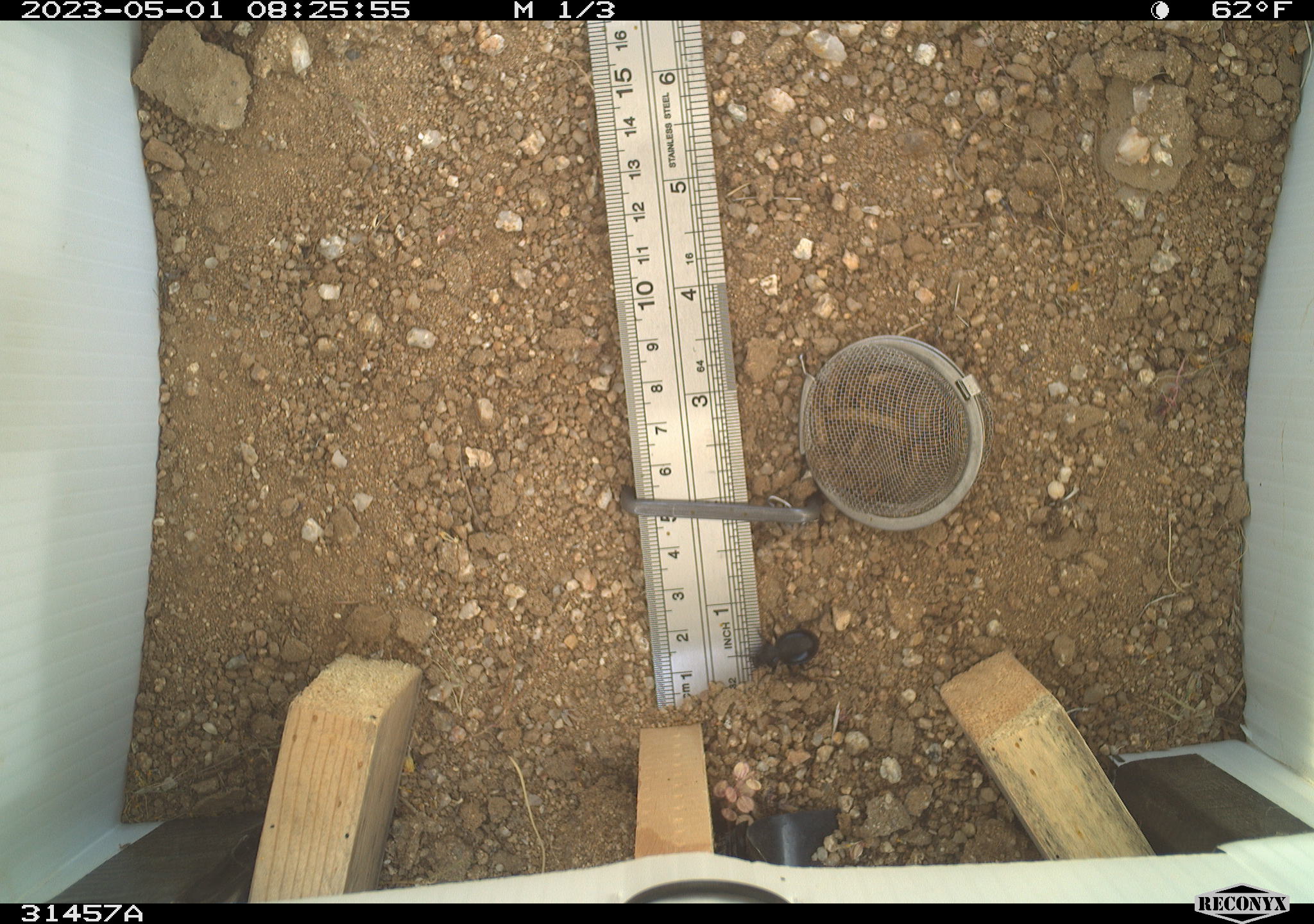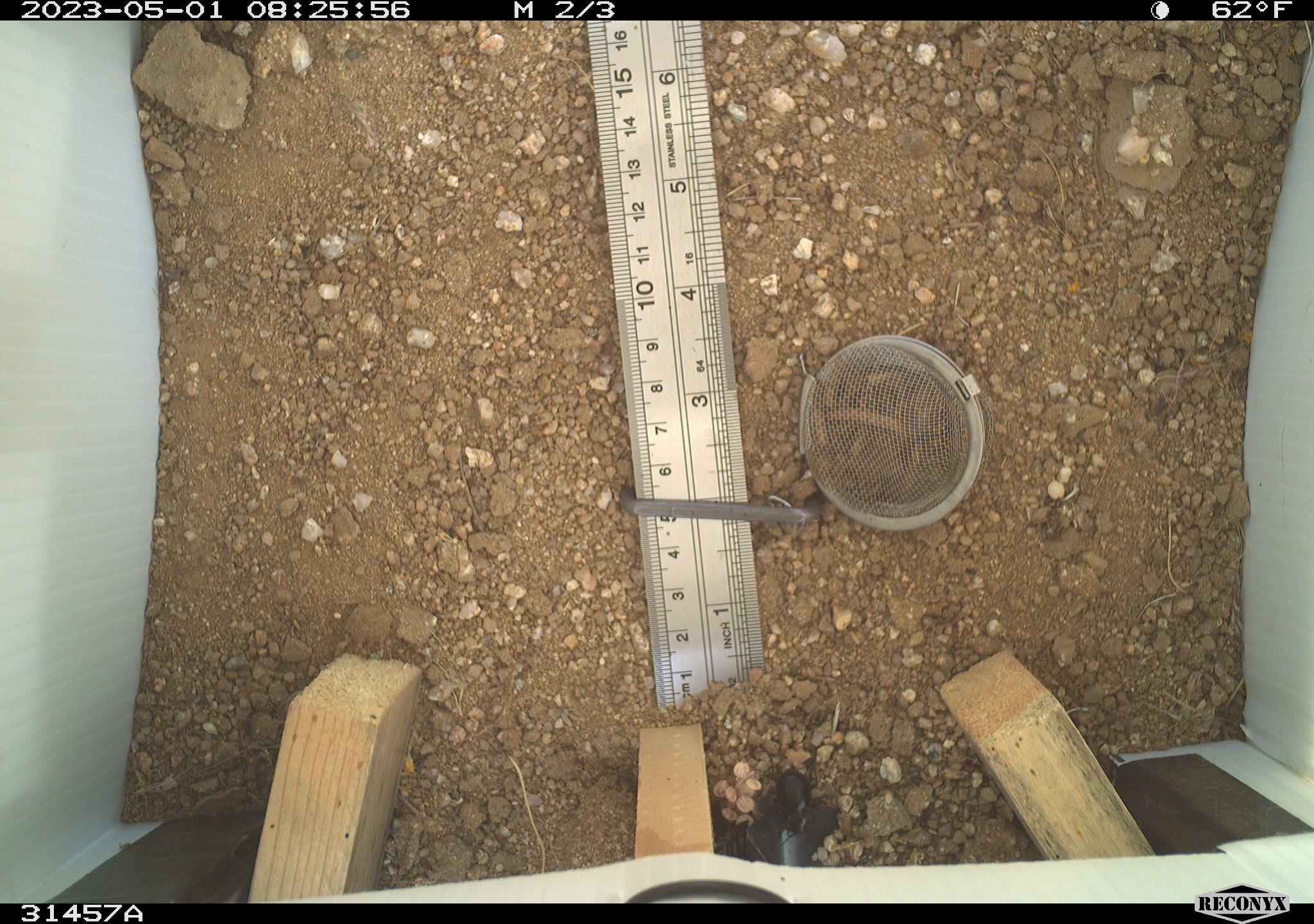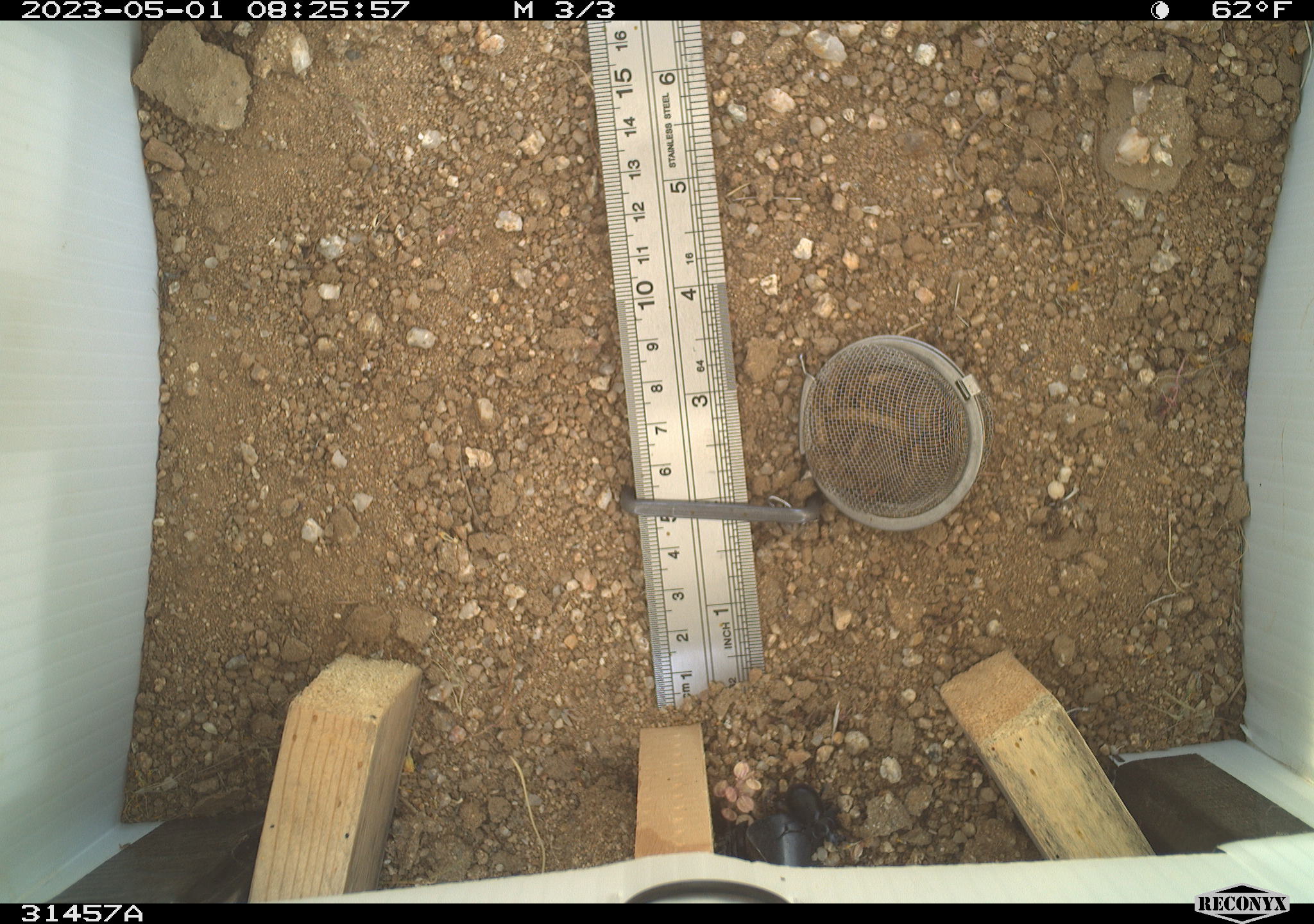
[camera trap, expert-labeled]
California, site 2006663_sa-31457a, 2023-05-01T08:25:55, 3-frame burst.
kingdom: Animalia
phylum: Arthropoda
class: Insecta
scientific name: Insecta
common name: insect